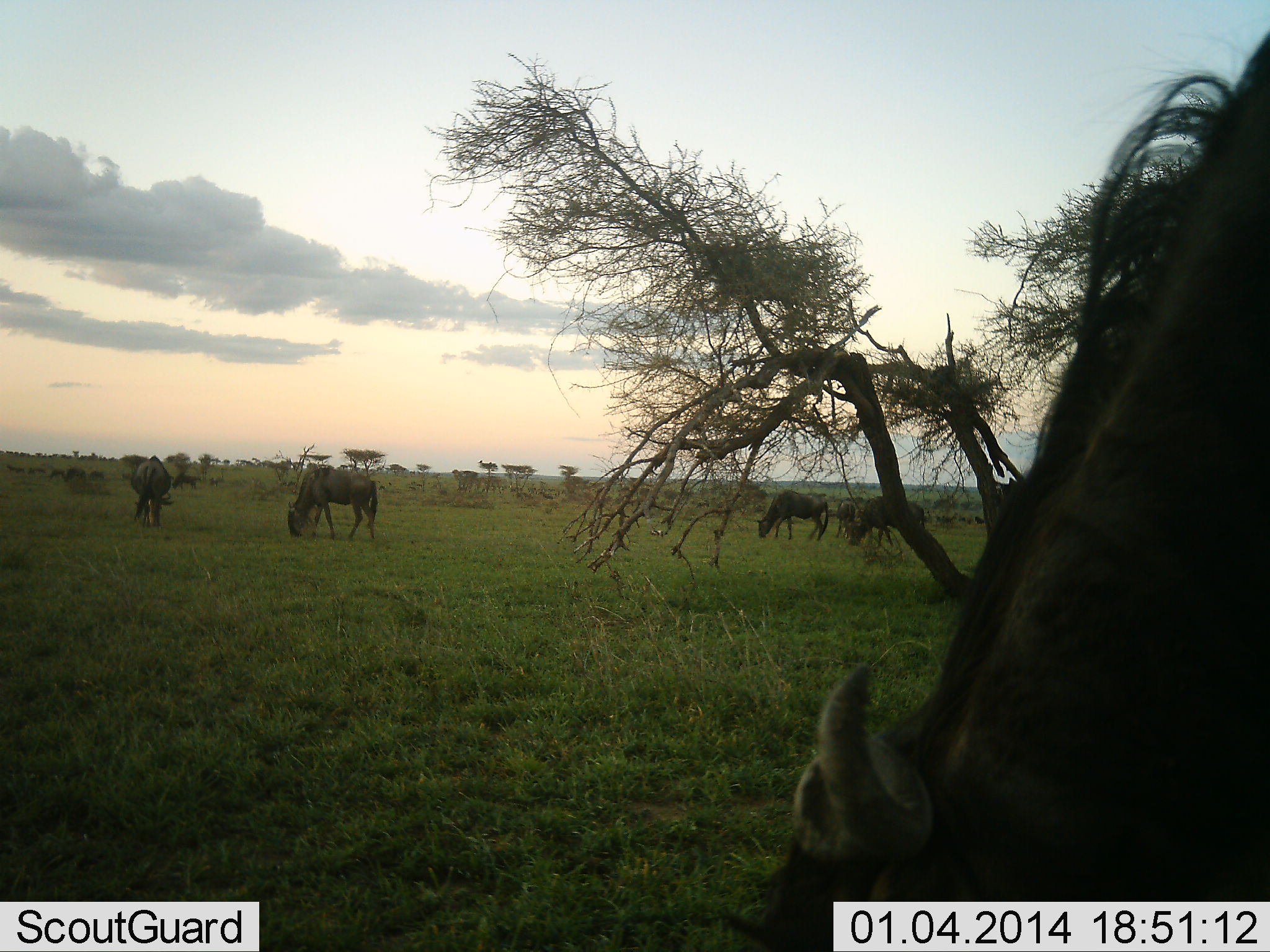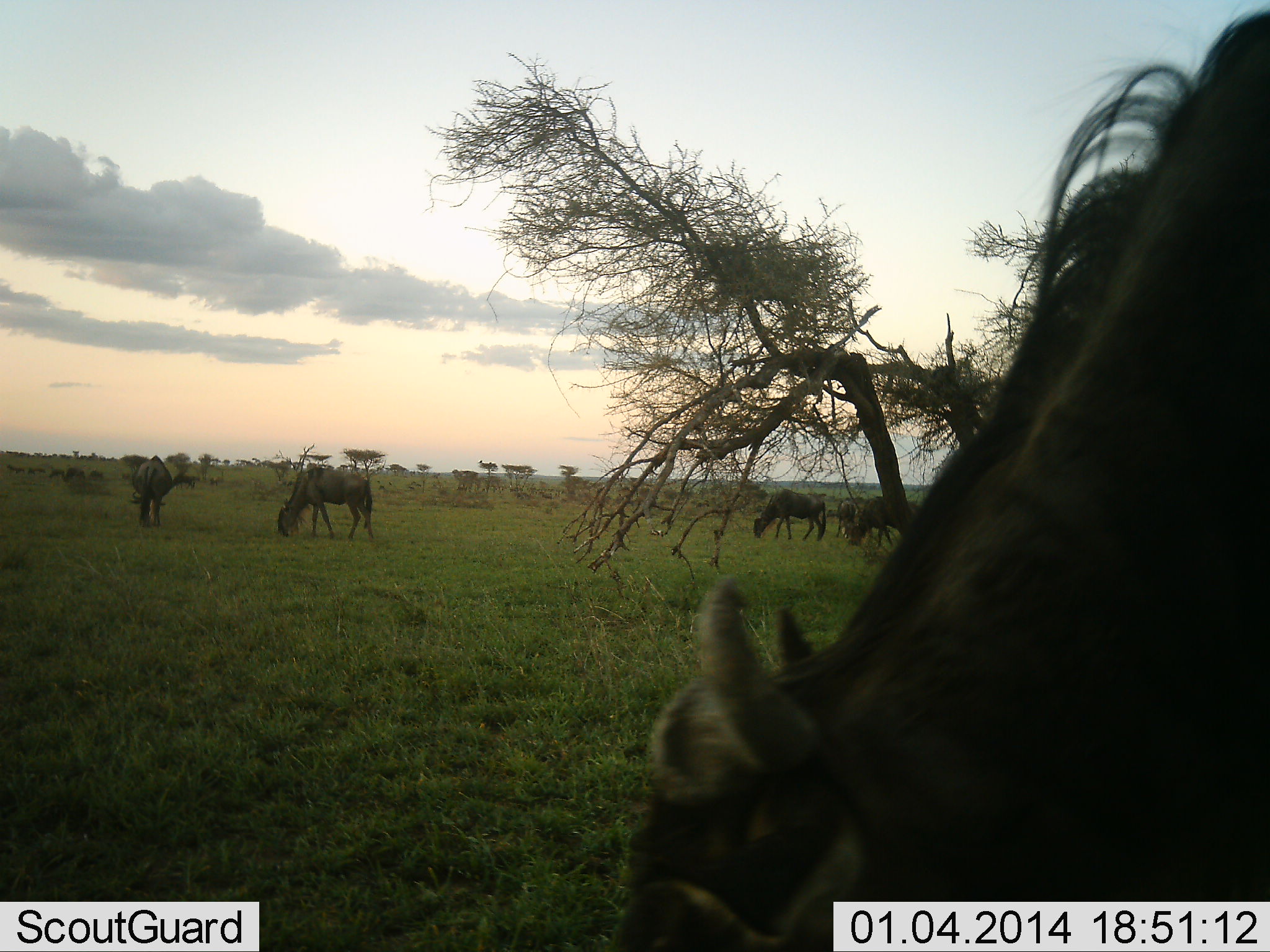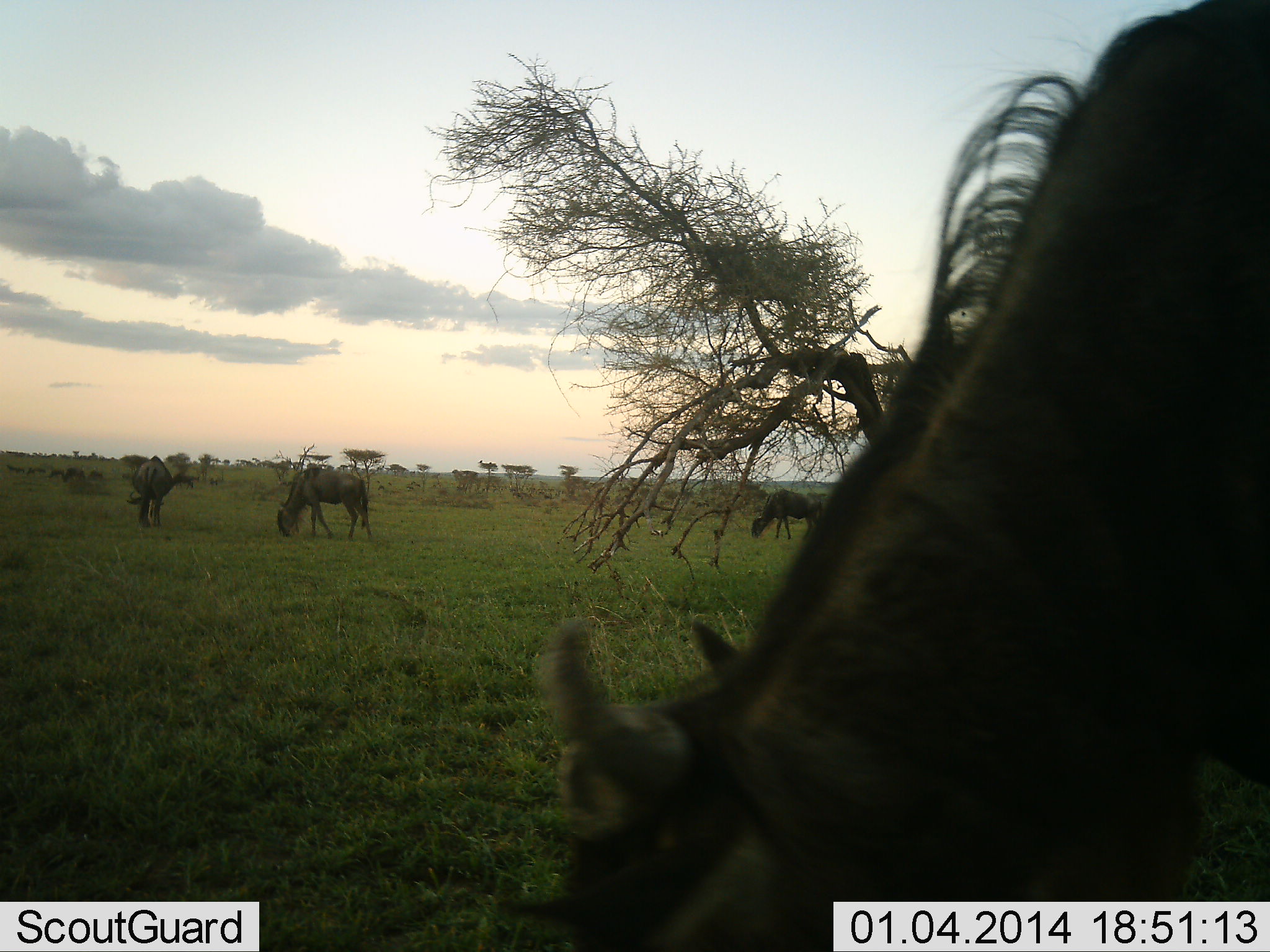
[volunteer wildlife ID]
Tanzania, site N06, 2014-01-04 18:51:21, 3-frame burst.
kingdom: Animalia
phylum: Chordata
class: Mammalia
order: Artiodactyla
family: Bovidae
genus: Connochaetes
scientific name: Connochaetes taurinus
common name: blue wildebeest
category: wildebeest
Wildebeest (blue wildebeest) (Connochaetes taurinus), count 6. Behavior (volunteer vote fractions): standing 20%, resting 0%, moving 0%, interacting 0%. Young present (vote fraction): 0%. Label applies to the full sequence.